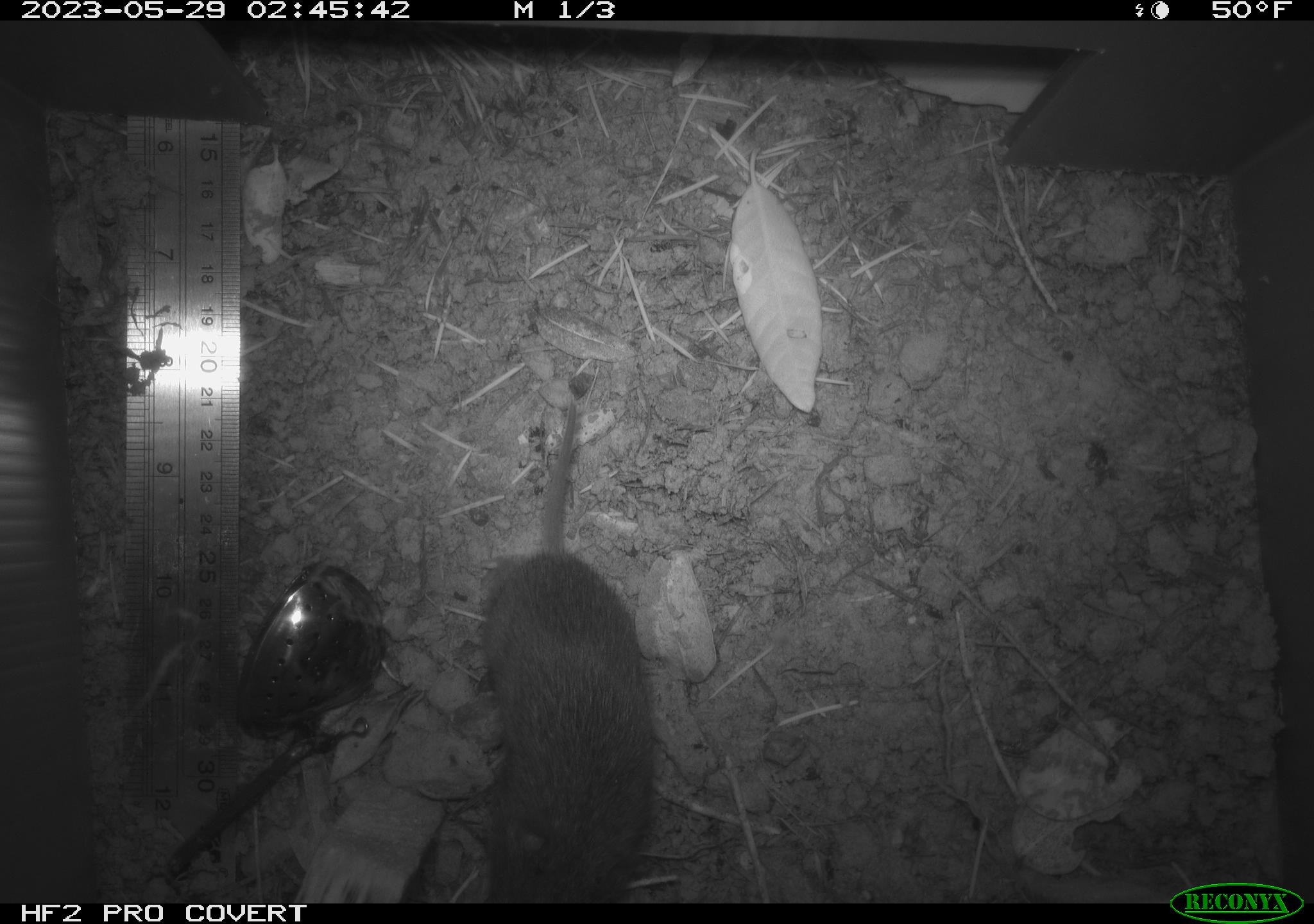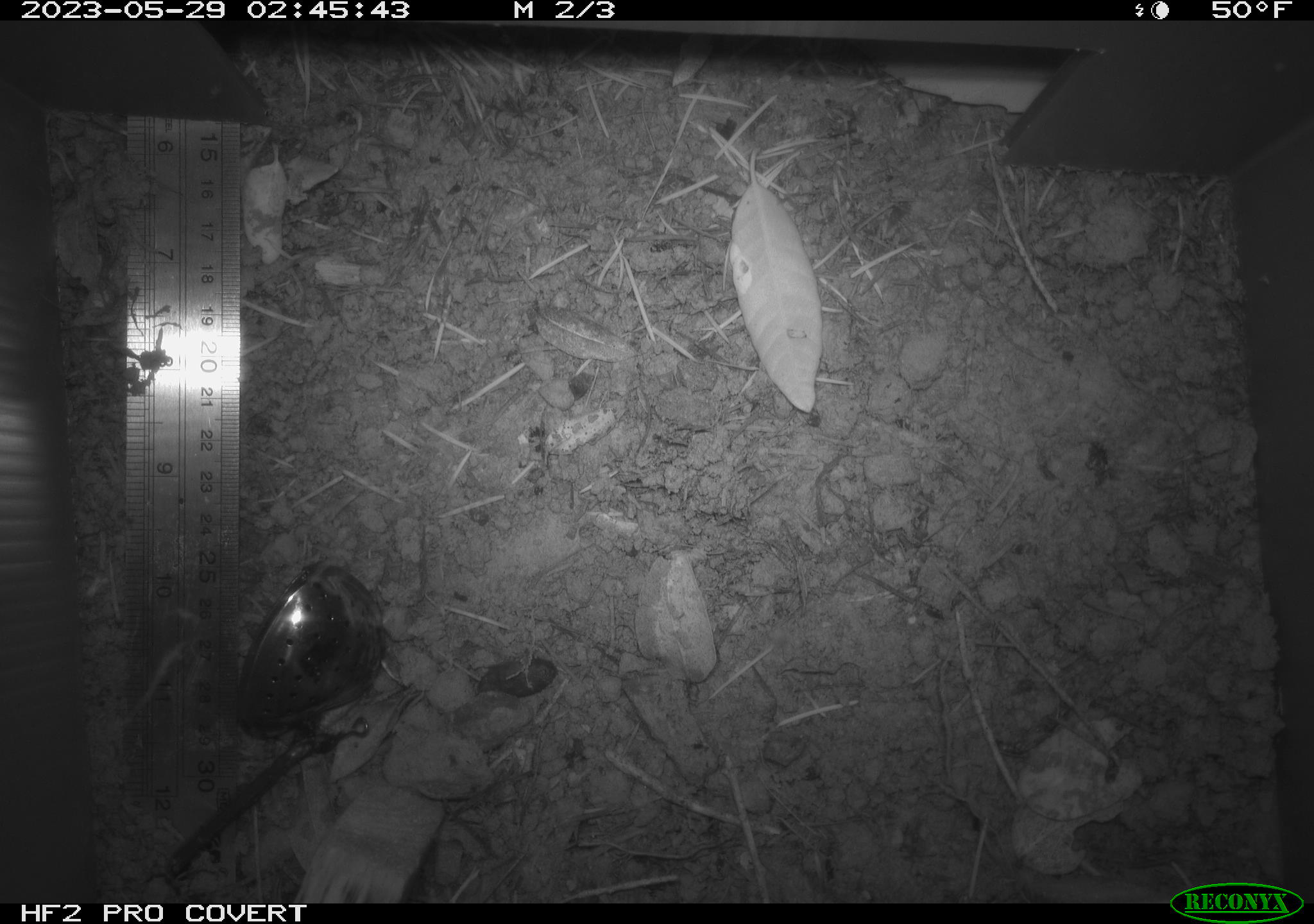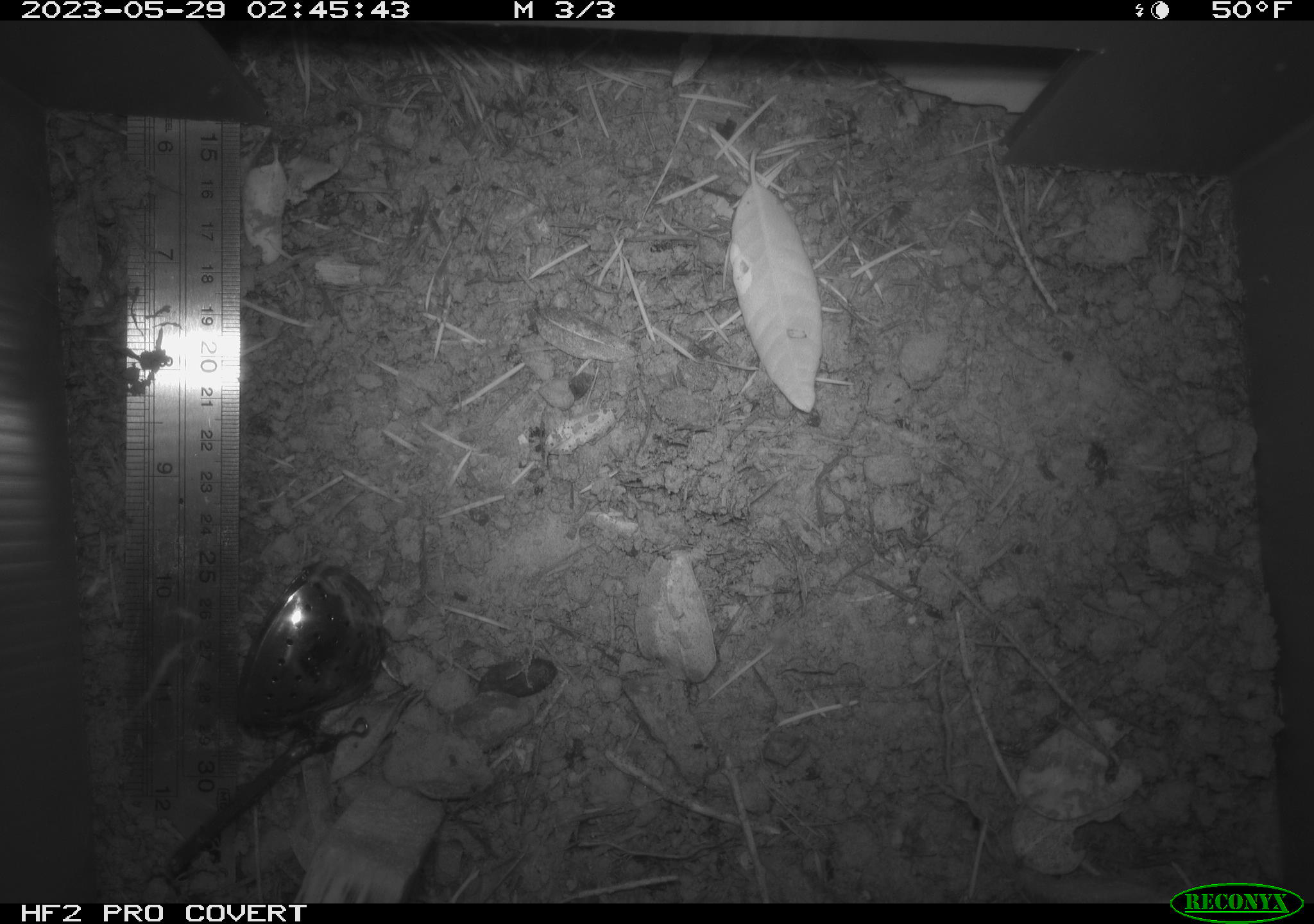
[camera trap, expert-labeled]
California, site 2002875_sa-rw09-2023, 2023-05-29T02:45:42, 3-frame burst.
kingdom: Animalia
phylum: Chordata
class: Mammalia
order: Rodentia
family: Cricetidae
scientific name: Arvicolinae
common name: voles, lemmings, and muskrats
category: arvicolinae subfamily